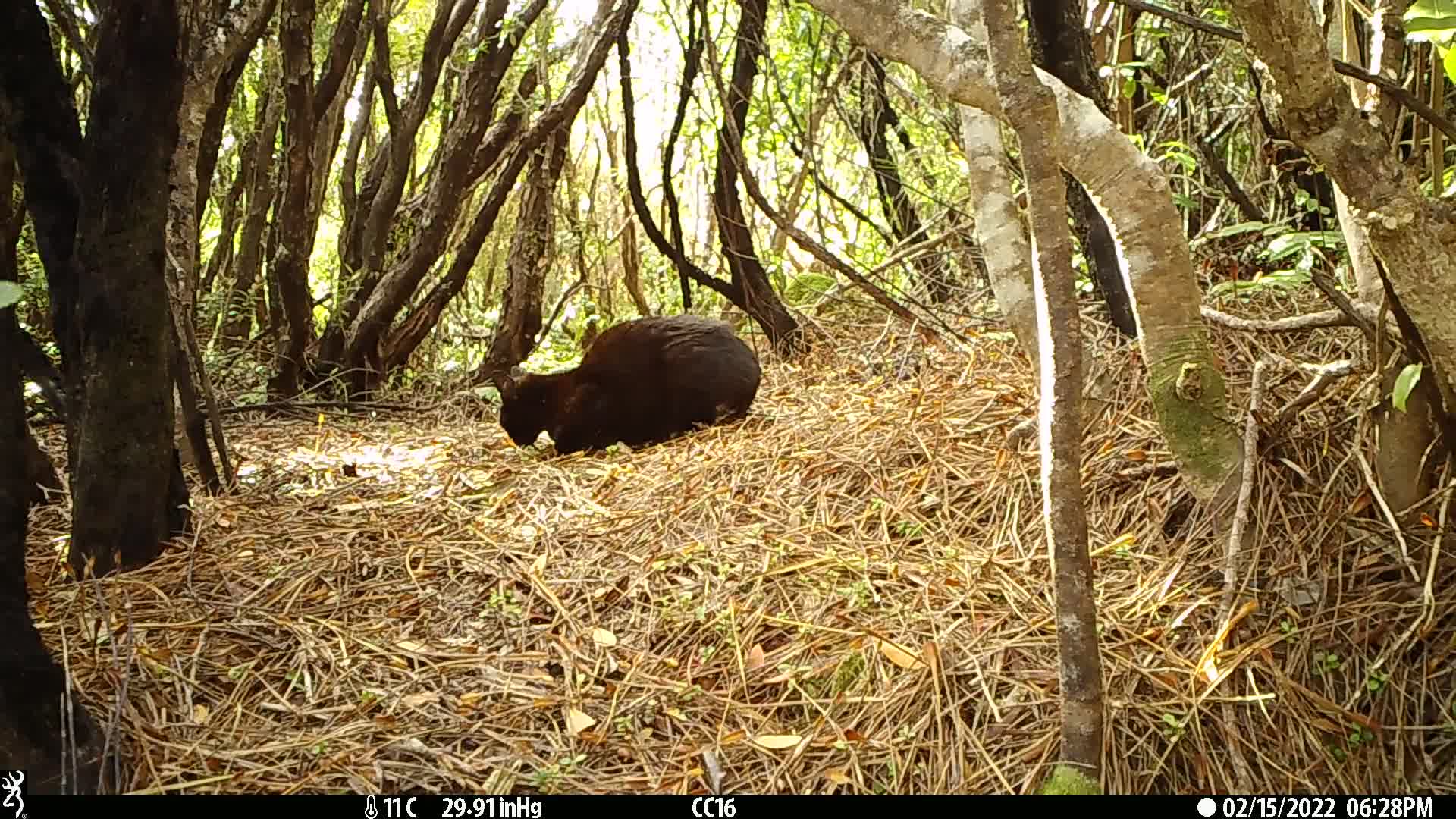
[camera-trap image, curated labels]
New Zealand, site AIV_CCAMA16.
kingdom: Animalia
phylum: Chordata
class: Mammalia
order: Carnivora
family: Felidae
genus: Felis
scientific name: Felis catus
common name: domestic cat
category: cat